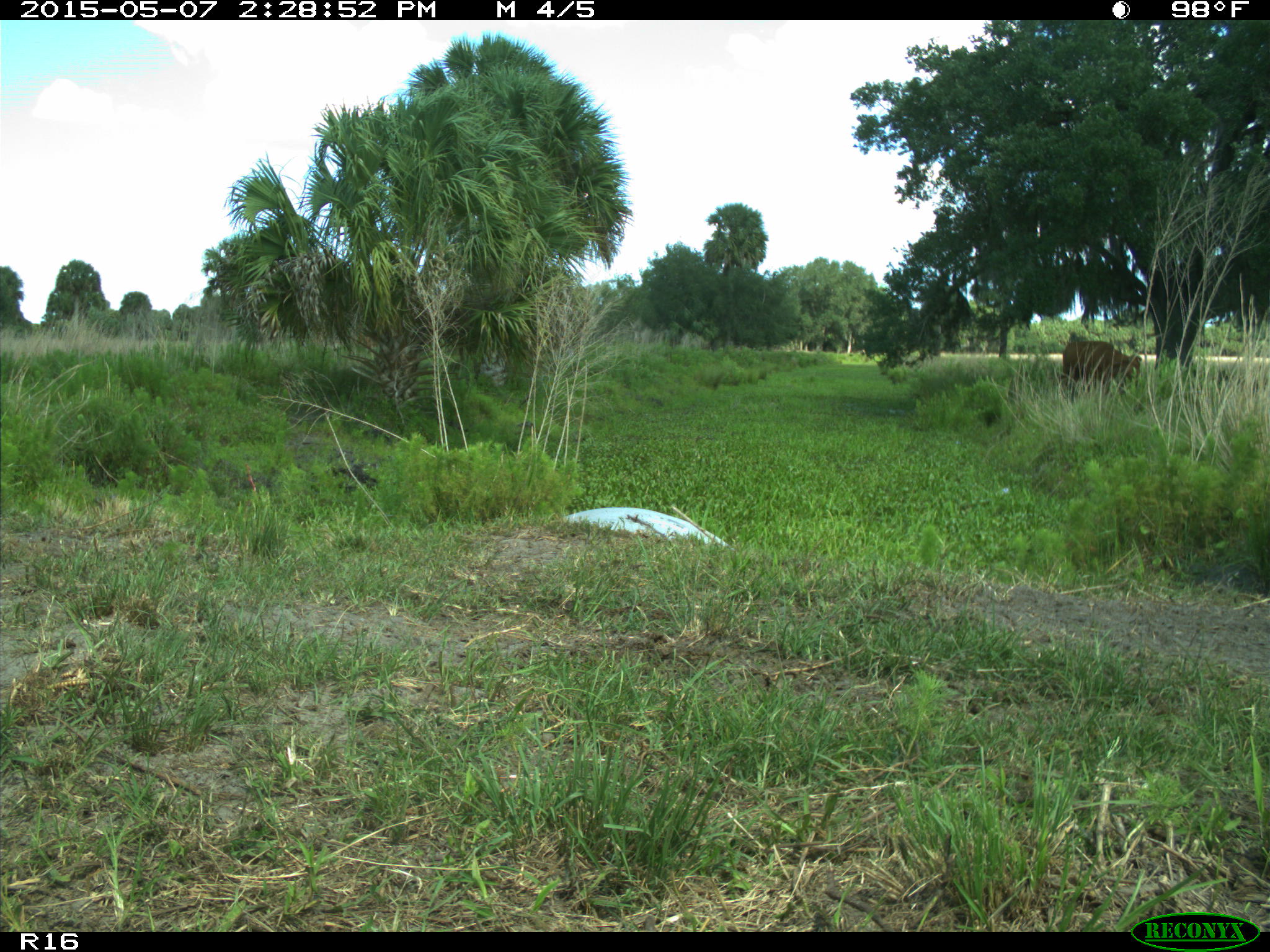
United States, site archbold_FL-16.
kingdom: Animalia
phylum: Chordata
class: Mammalia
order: Artiodactyla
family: Bovidae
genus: Bos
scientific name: Bos taurus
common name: domestic cow